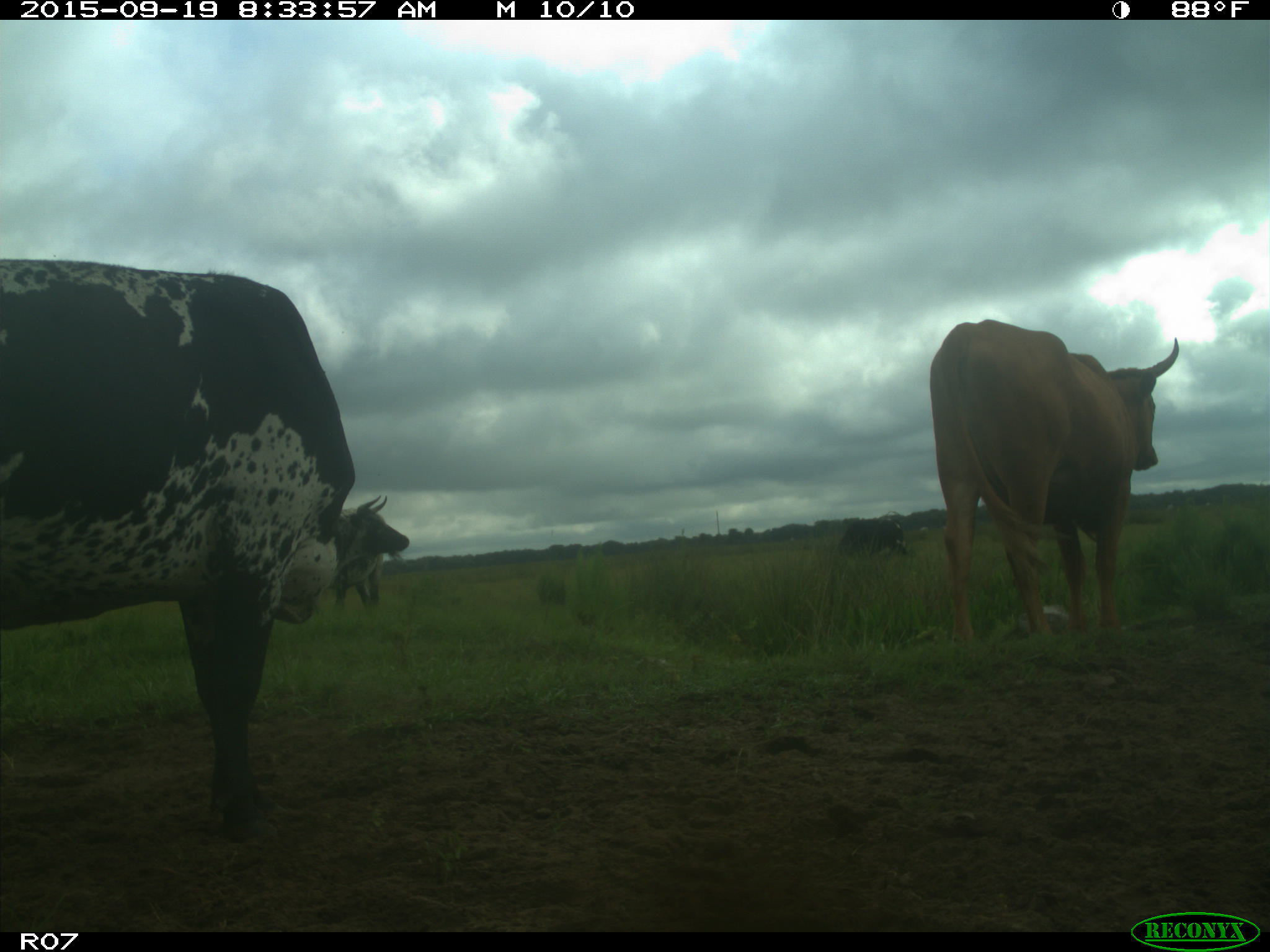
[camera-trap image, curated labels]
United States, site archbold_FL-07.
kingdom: Animalia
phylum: Chordata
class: Mammalia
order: Artiodactyla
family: Bovidae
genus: Bos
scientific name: Bos taurus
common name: domestic cow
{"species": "Bos taurus (domestic cow)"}